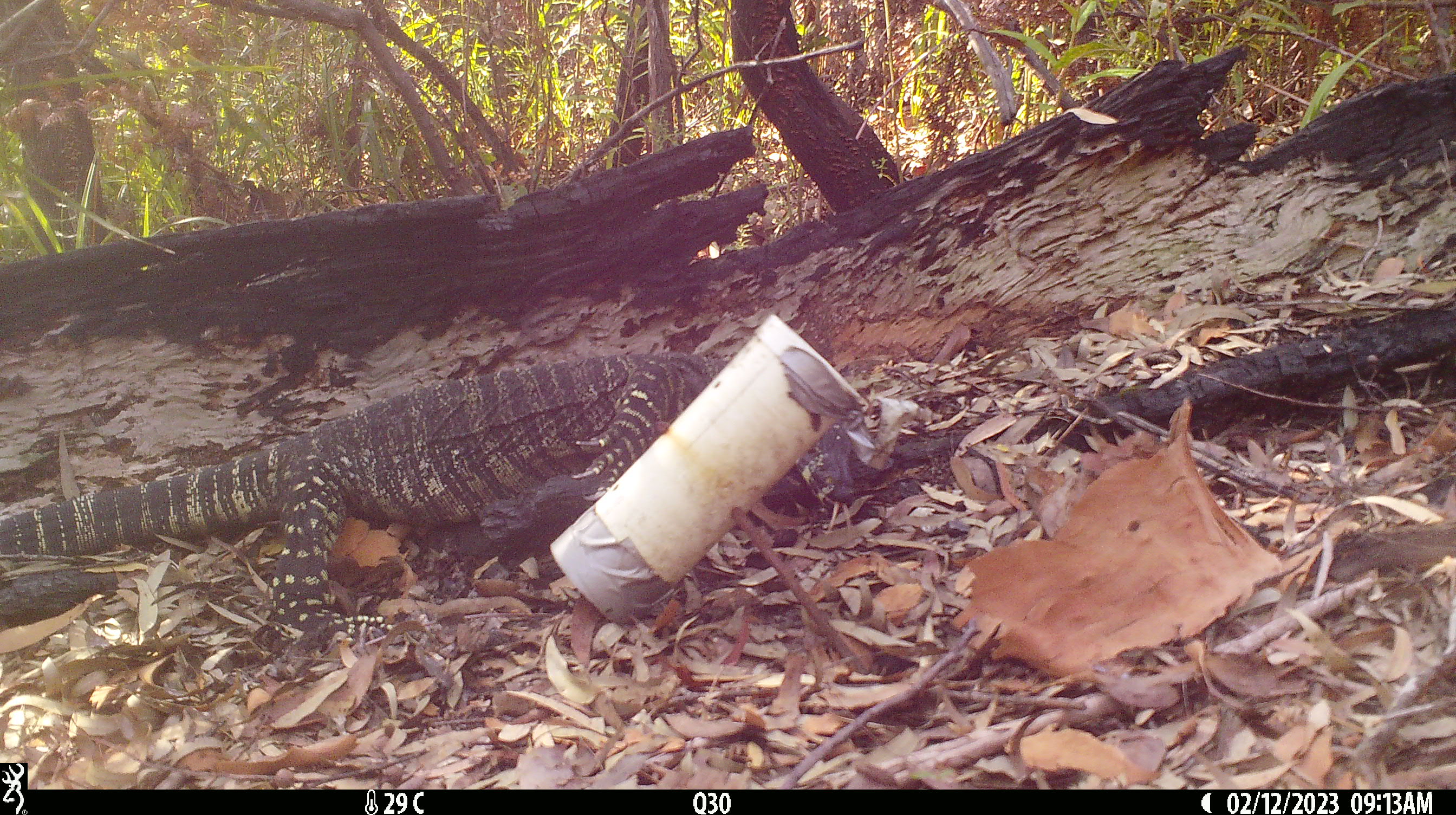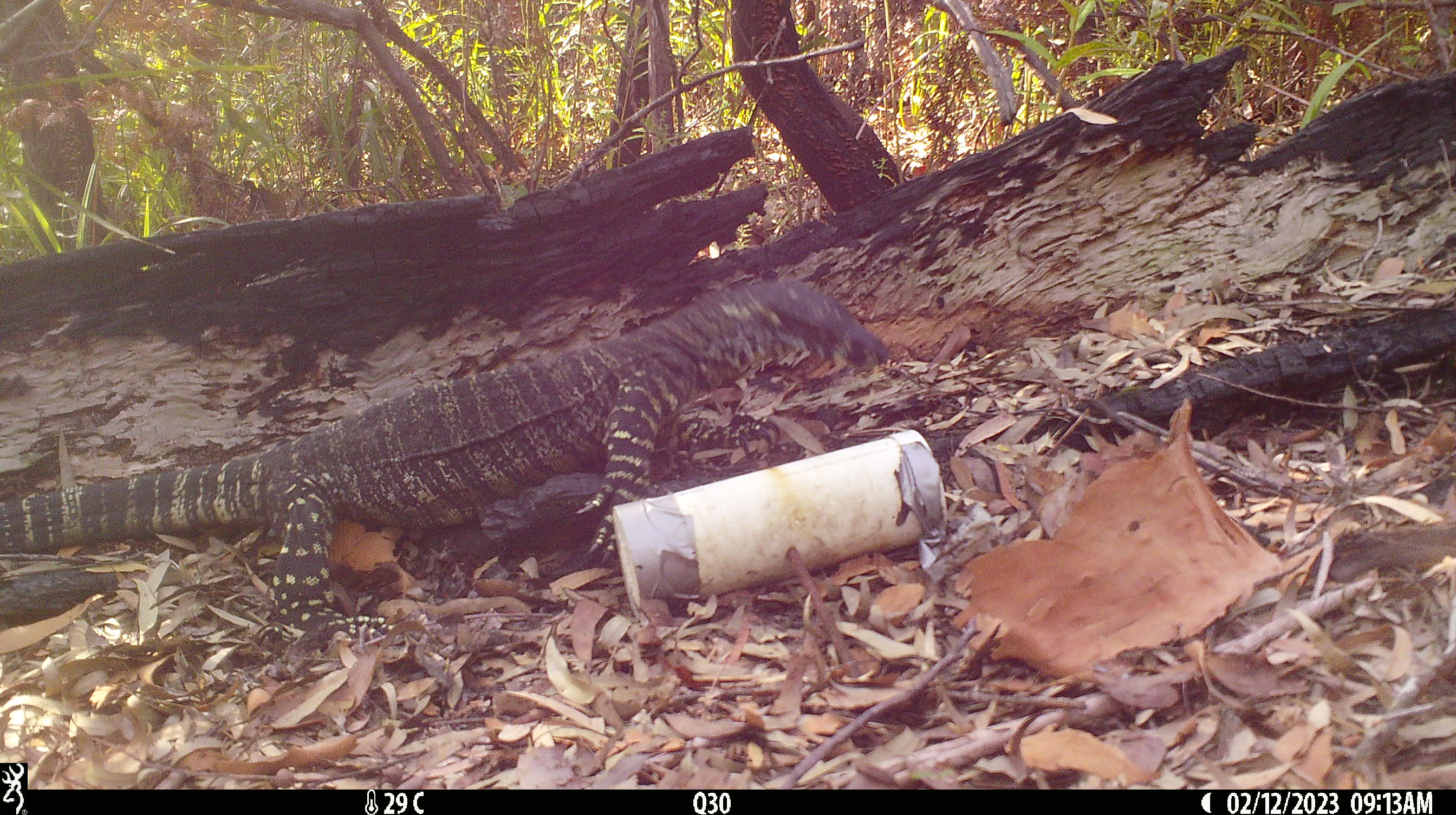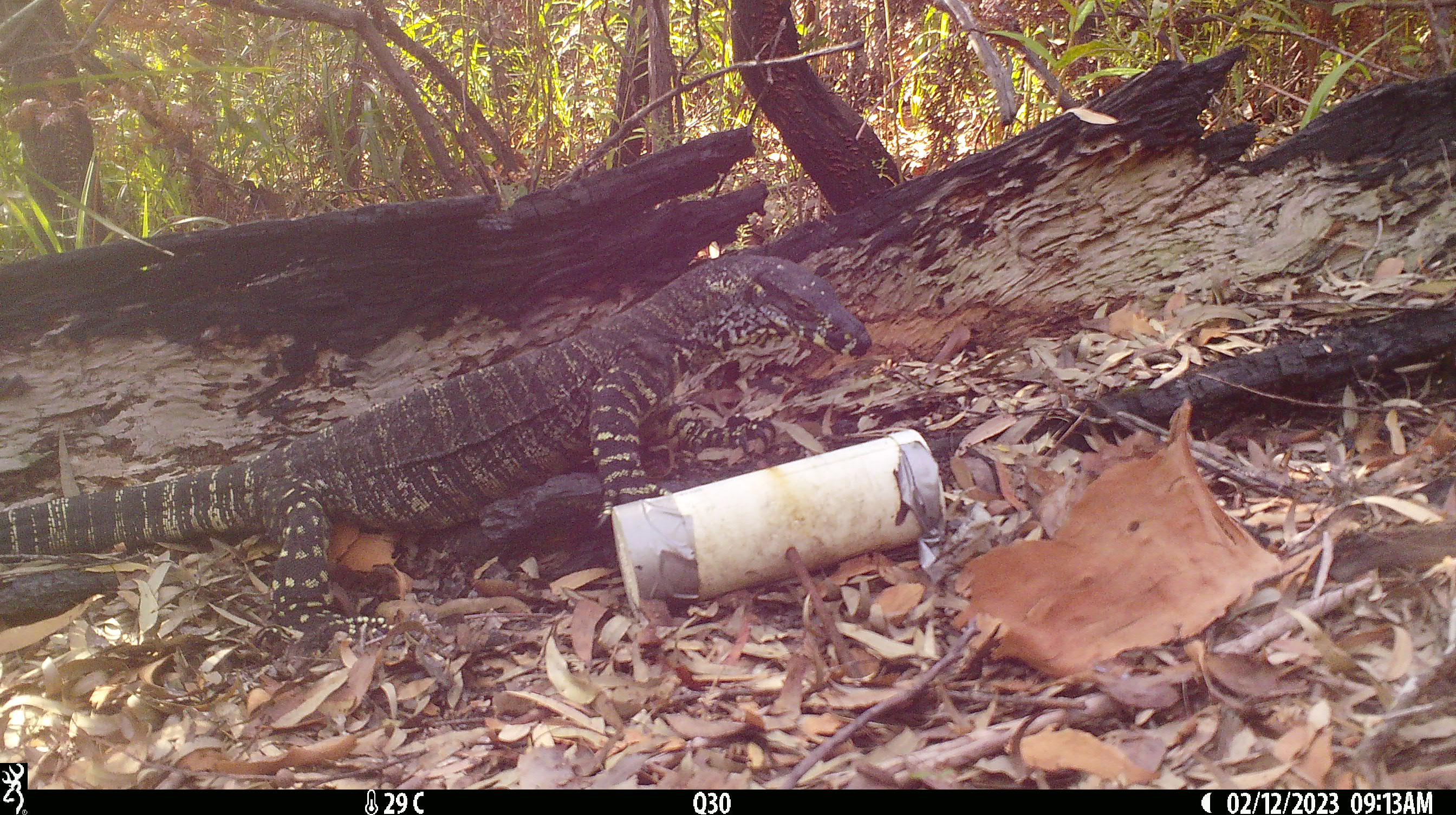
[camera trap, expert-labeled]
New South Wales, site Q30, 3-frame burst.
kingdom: Animalia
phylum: Chordata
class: Reptilia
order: Squamata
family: Varanidae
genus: Varanus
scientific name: Varanus varius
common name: lace monitor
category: goanna